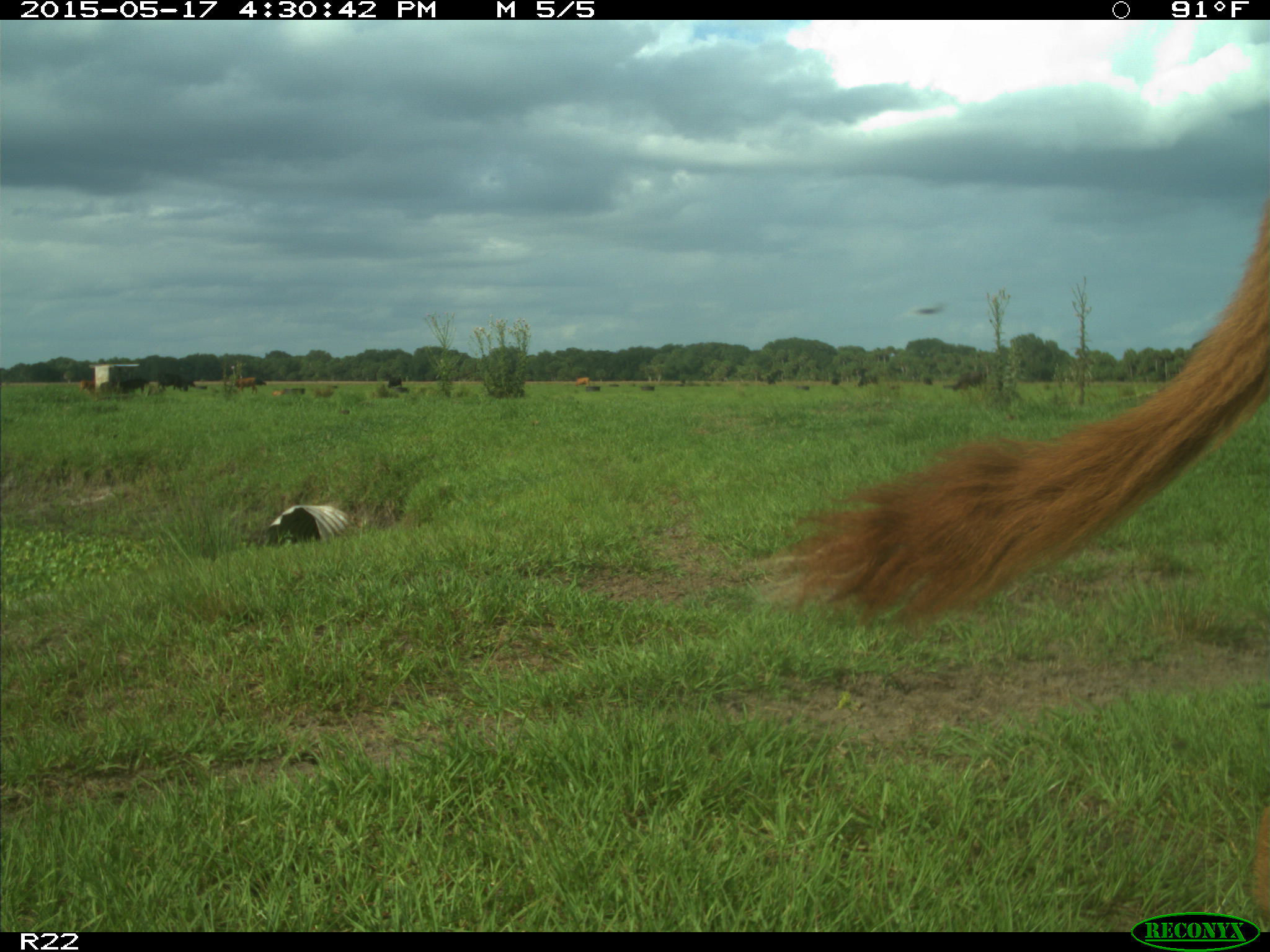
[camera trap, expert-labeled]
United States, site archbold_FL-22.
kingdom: Animalia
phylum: Chordata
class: Mammalia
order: Artiodactyla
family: Bovidae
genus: Bos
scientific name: Bos taurus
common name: domestic cow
Bos taurus (domestic cow).